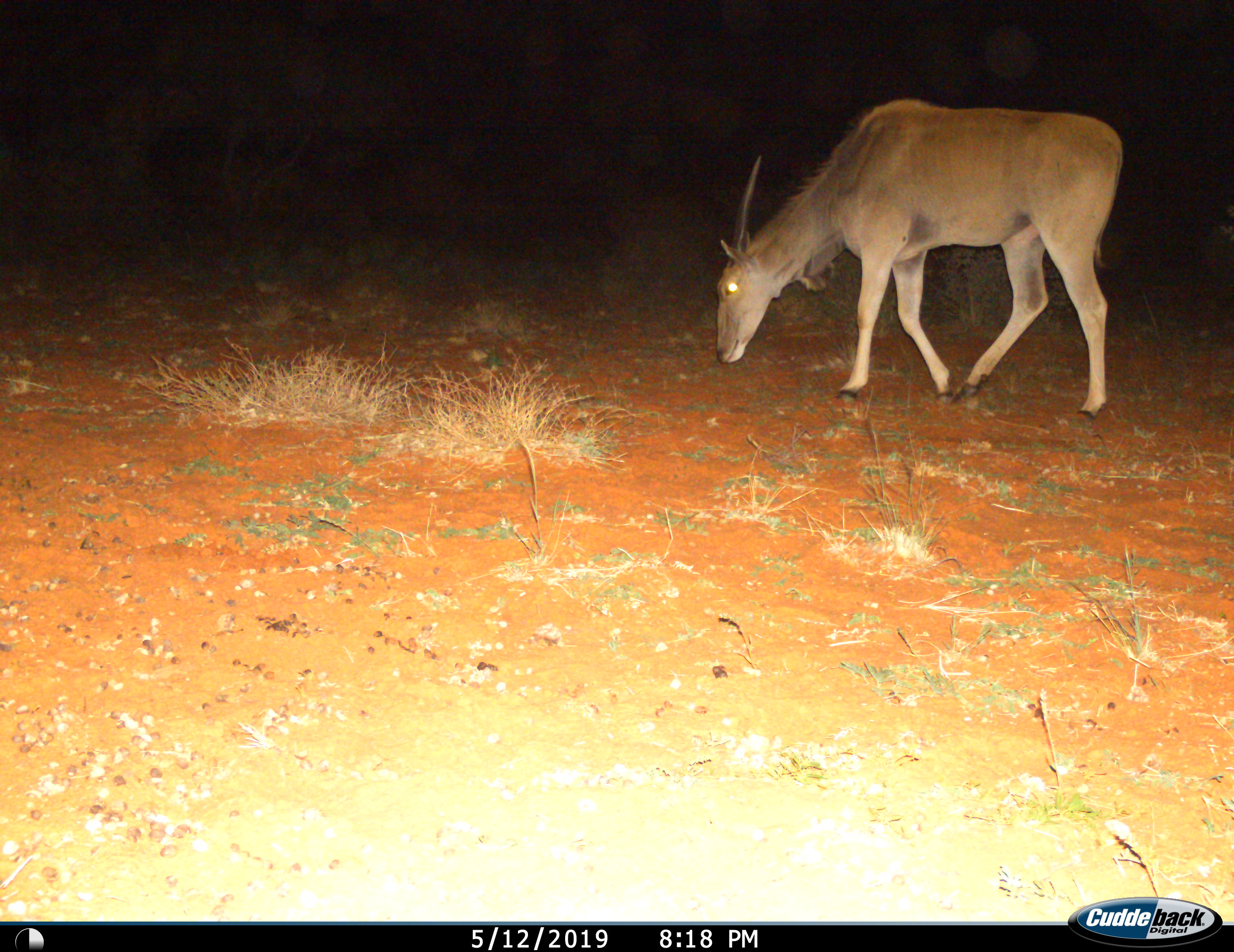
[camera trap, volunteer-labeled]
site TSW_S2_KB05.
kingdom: Animalia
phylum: Chordata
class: Mammalia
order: Artiodactyla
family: Bovidae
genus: Tragelaphus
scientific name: Tragelaphus oryx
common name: eland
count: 1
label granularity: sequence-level